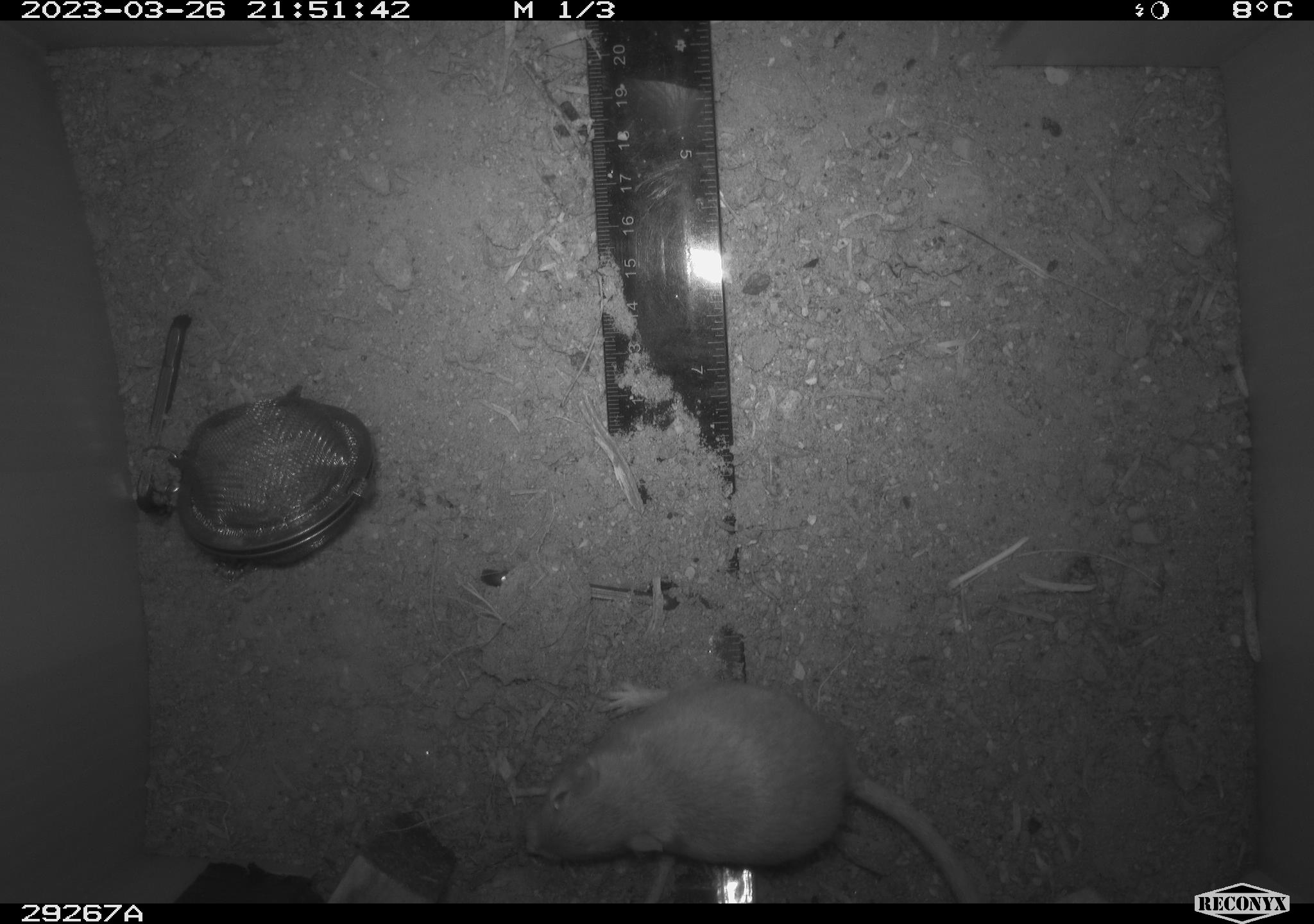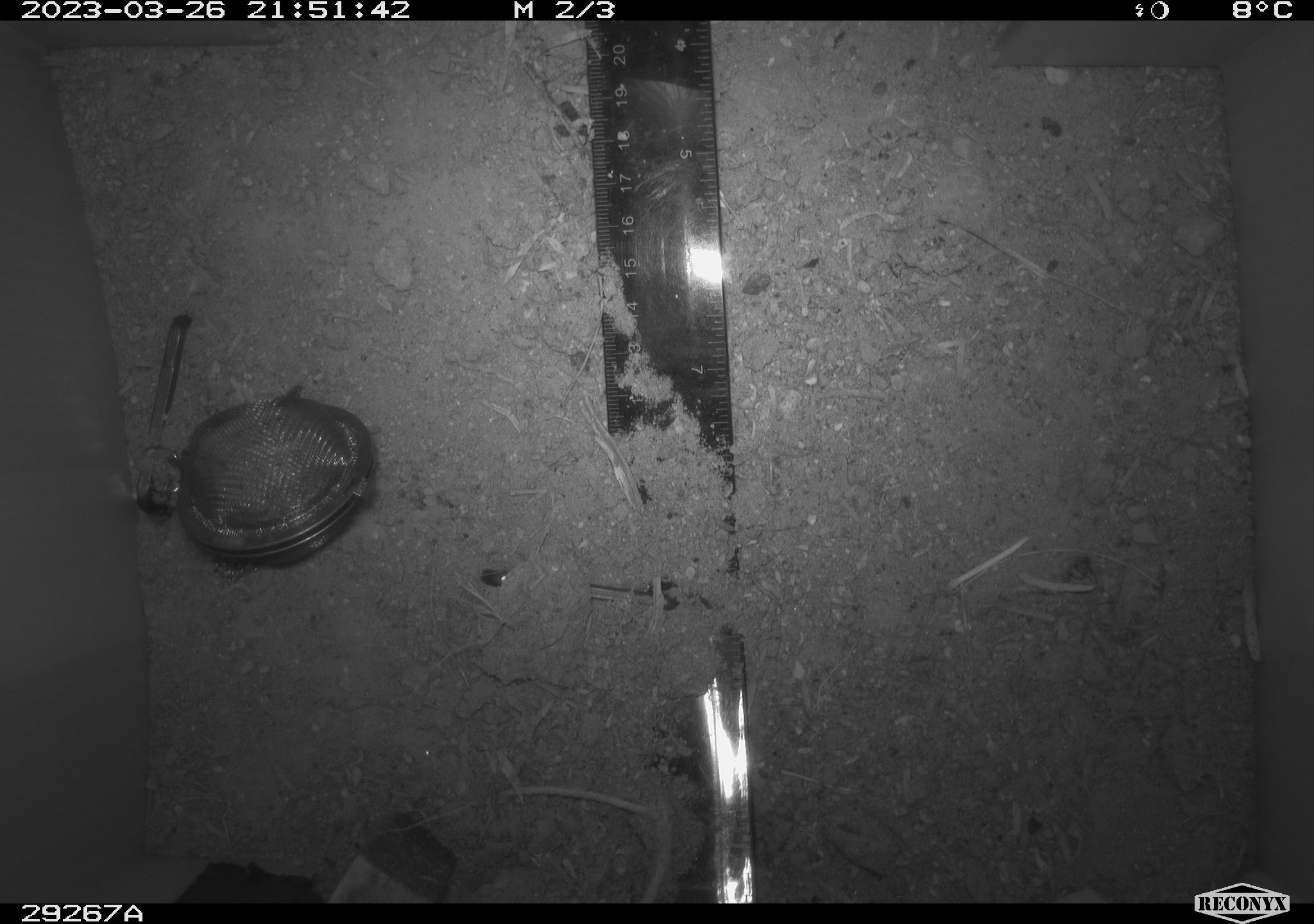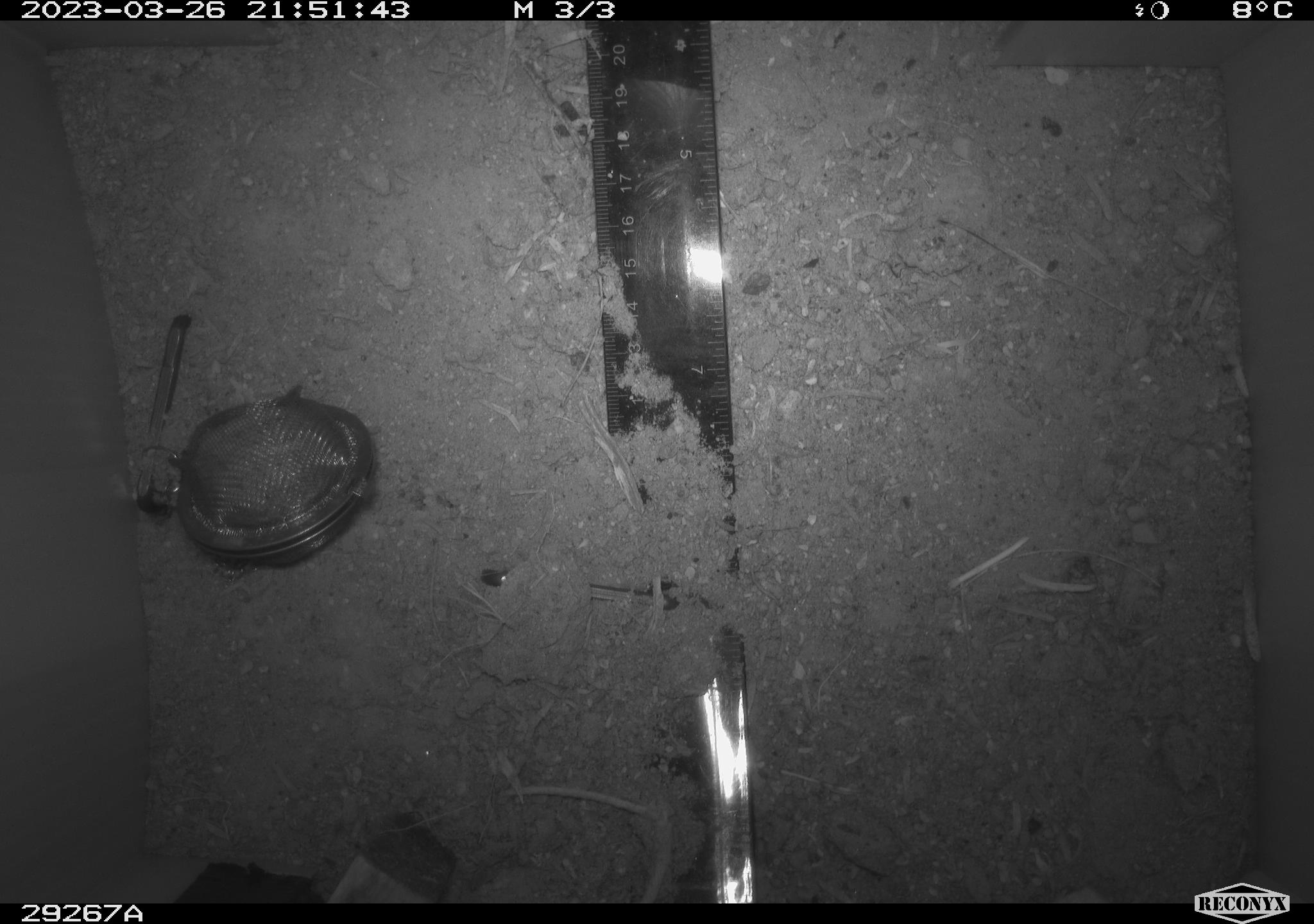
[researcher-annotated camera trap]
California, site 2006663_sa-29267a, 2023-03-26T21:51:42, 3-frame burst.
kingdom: Animalia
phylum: Chordata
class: Mammalia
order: Rodentia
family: Heteromyidae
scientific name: Heteromyidae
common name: kangaroo rats and pocket mice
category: heteromyidae family